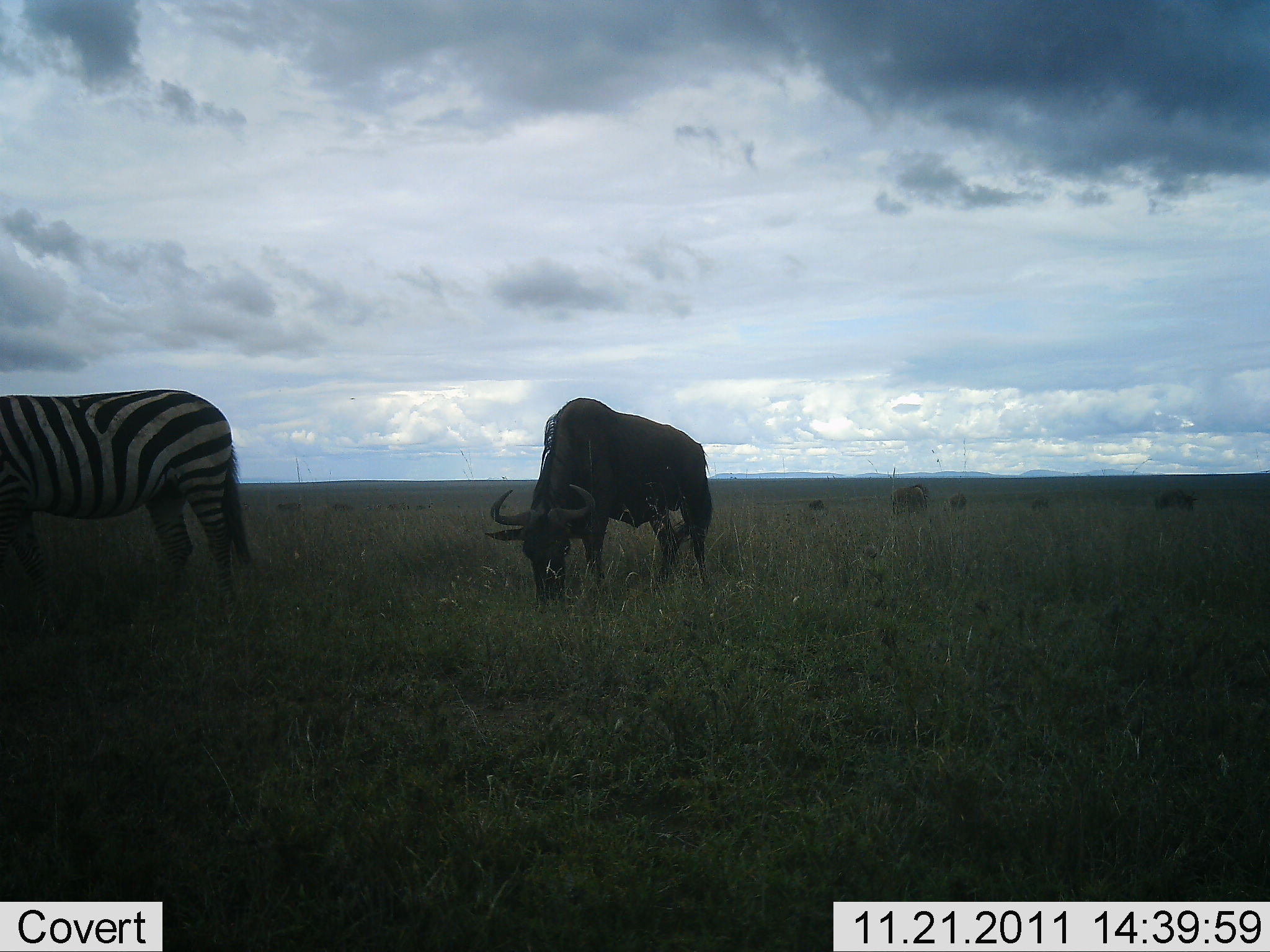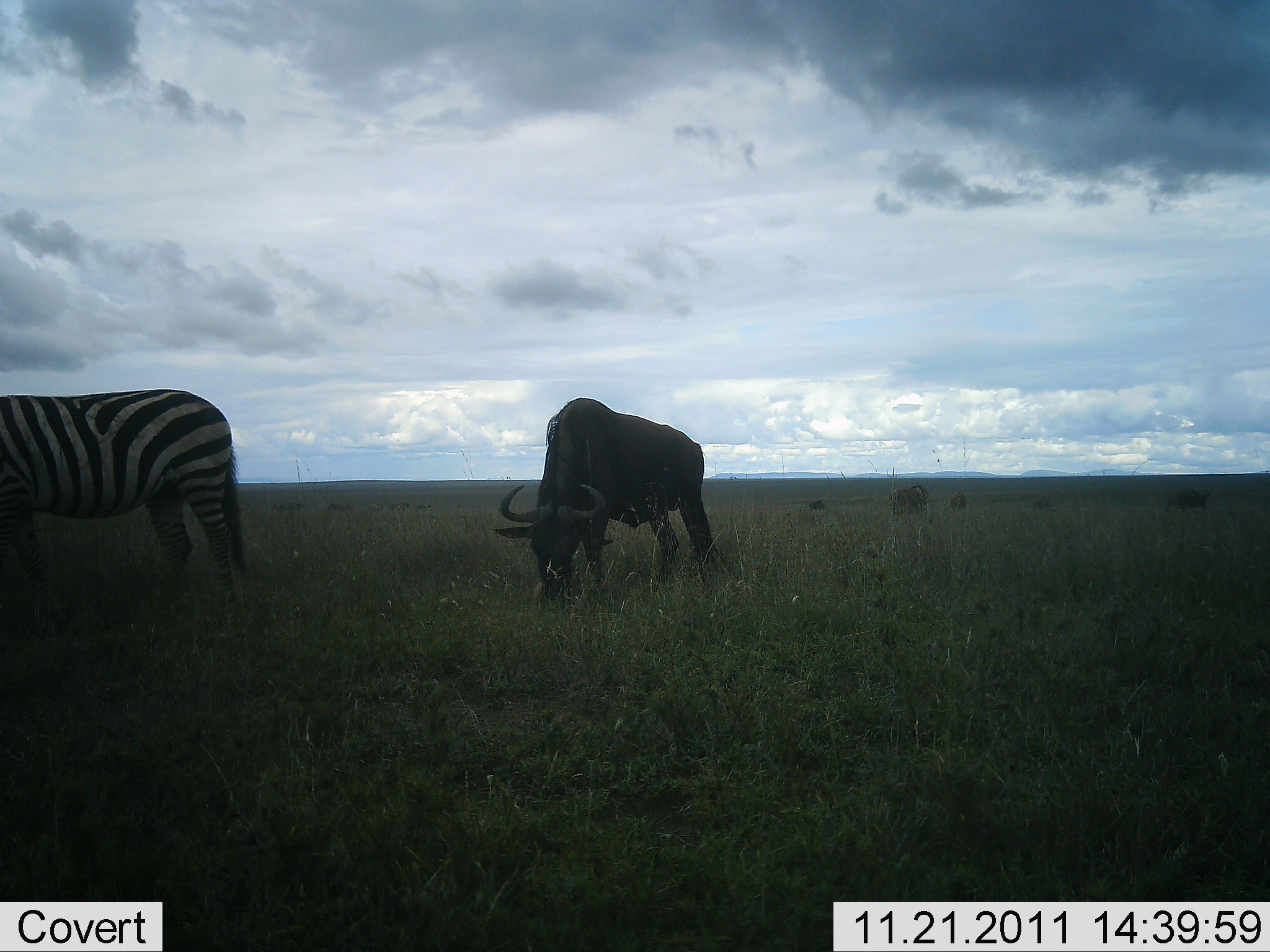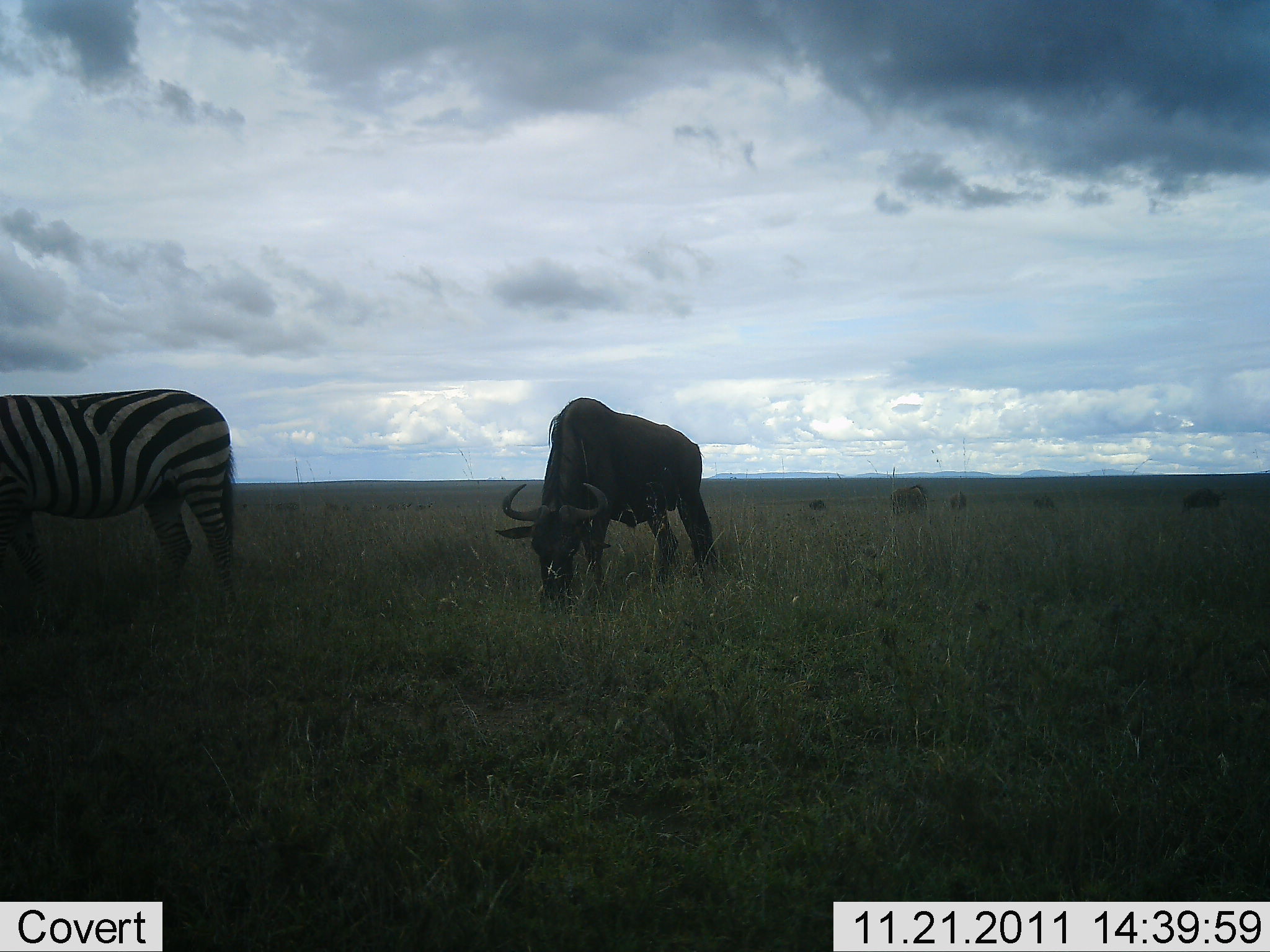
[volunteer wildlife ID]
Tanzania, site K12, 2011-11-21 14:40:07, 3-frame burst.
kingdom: Animalia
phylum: Chordata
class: Mammalia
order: Artiodactyla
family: Bovidae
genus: Connochaetes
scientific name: Connochaetes taurinus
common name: blue wildebeest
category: wildebeest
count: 4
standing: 22%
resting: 0%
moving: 22%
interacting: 0%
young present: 0%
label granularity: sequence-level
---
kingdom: Animalia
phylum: Chordata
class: Mammalia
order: Perissodactyla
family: Equidae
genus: Equus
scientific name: Equus quagga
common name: plains zebra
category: zebra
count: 1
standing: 63%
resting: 0%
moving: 11%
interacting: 0%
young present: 0%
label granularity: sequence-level